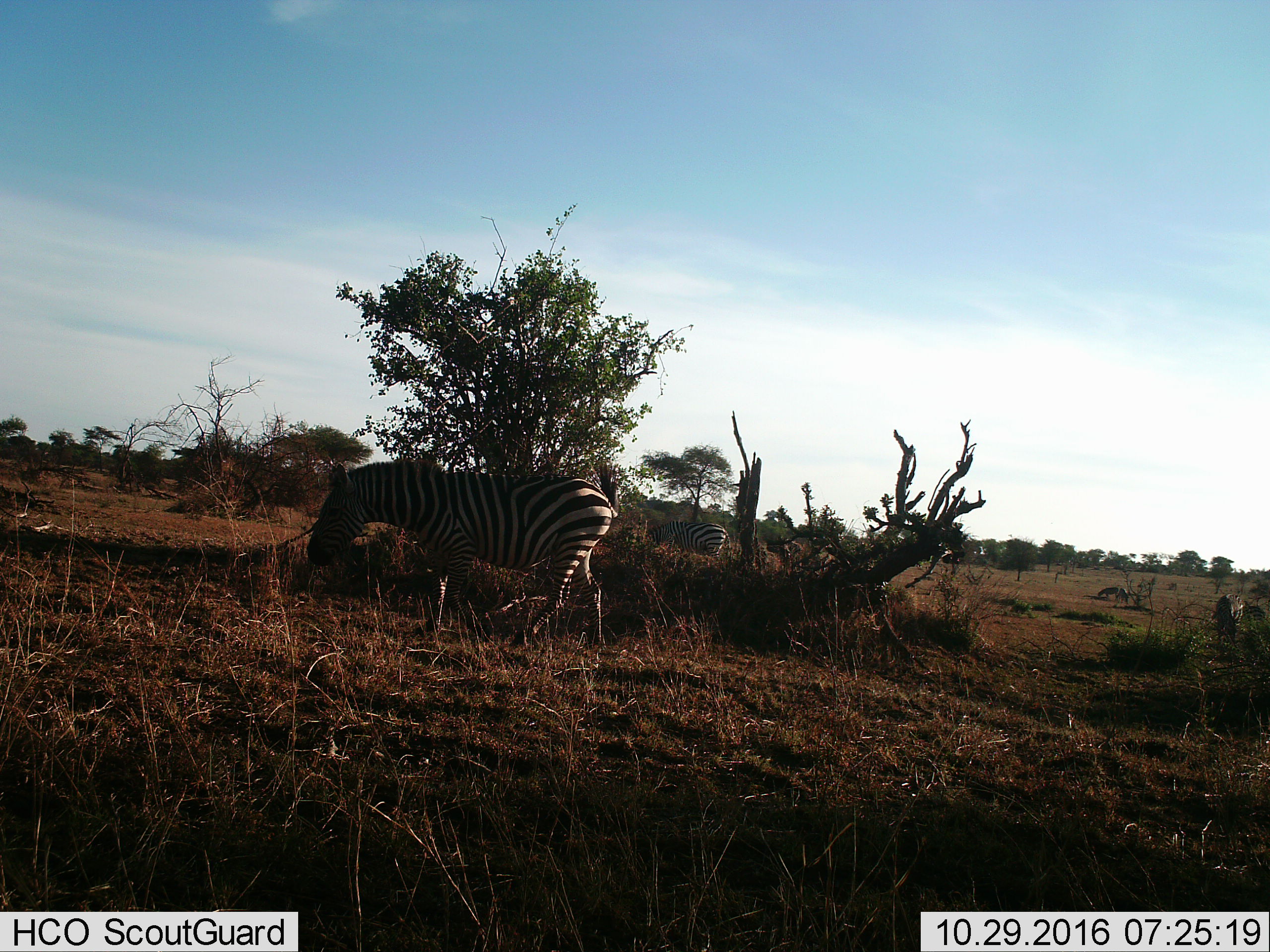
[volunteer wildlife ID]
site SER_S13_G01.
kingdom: Animalia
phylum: Chordata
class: Mammalia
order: Perissodactyla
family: Equidae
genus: Equus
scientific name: Equus quagga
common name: plains zebra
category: zebraplains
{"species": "zebraplains (plains zebra) (Equus quagga)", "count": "4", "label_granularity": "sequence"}